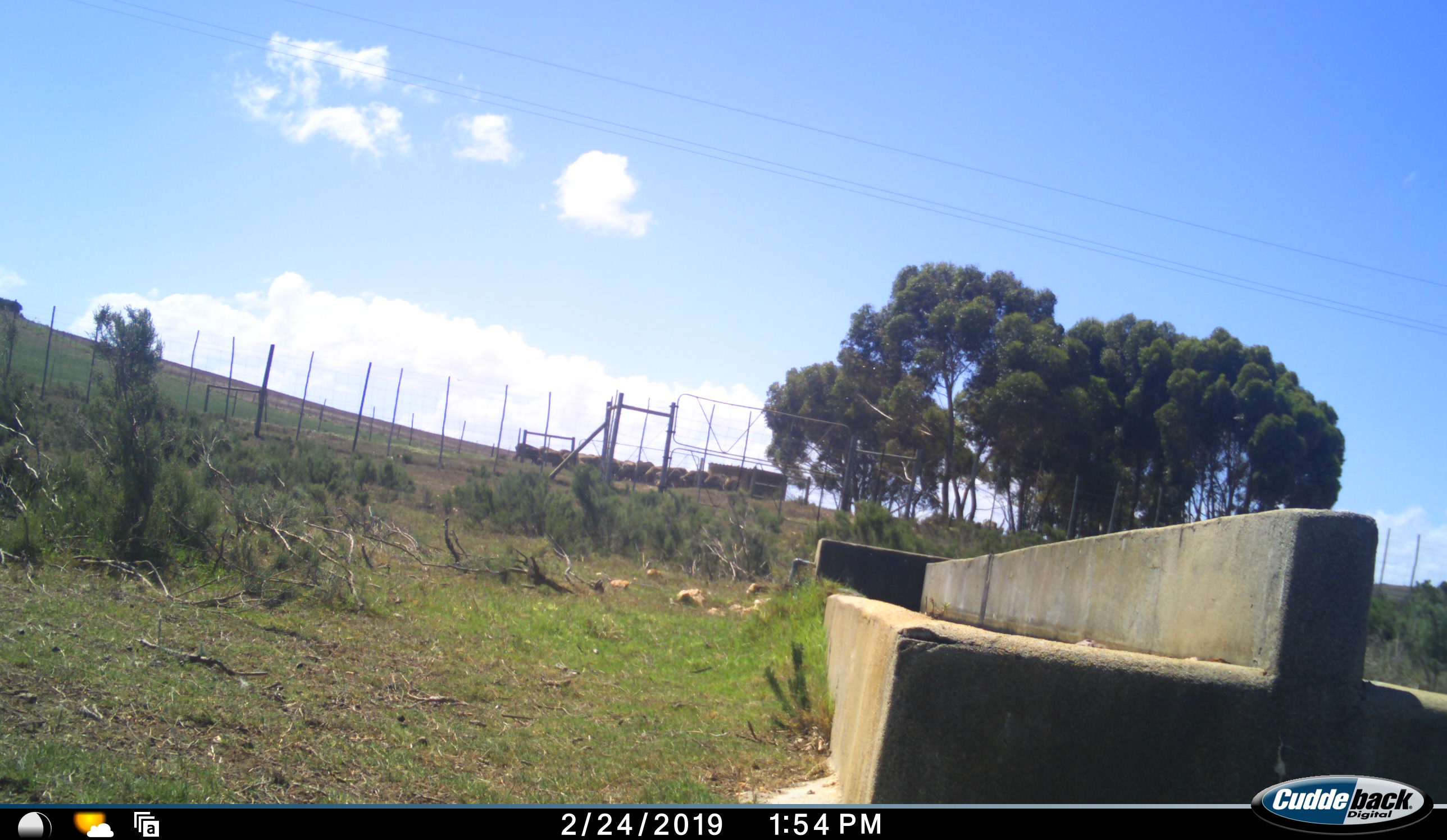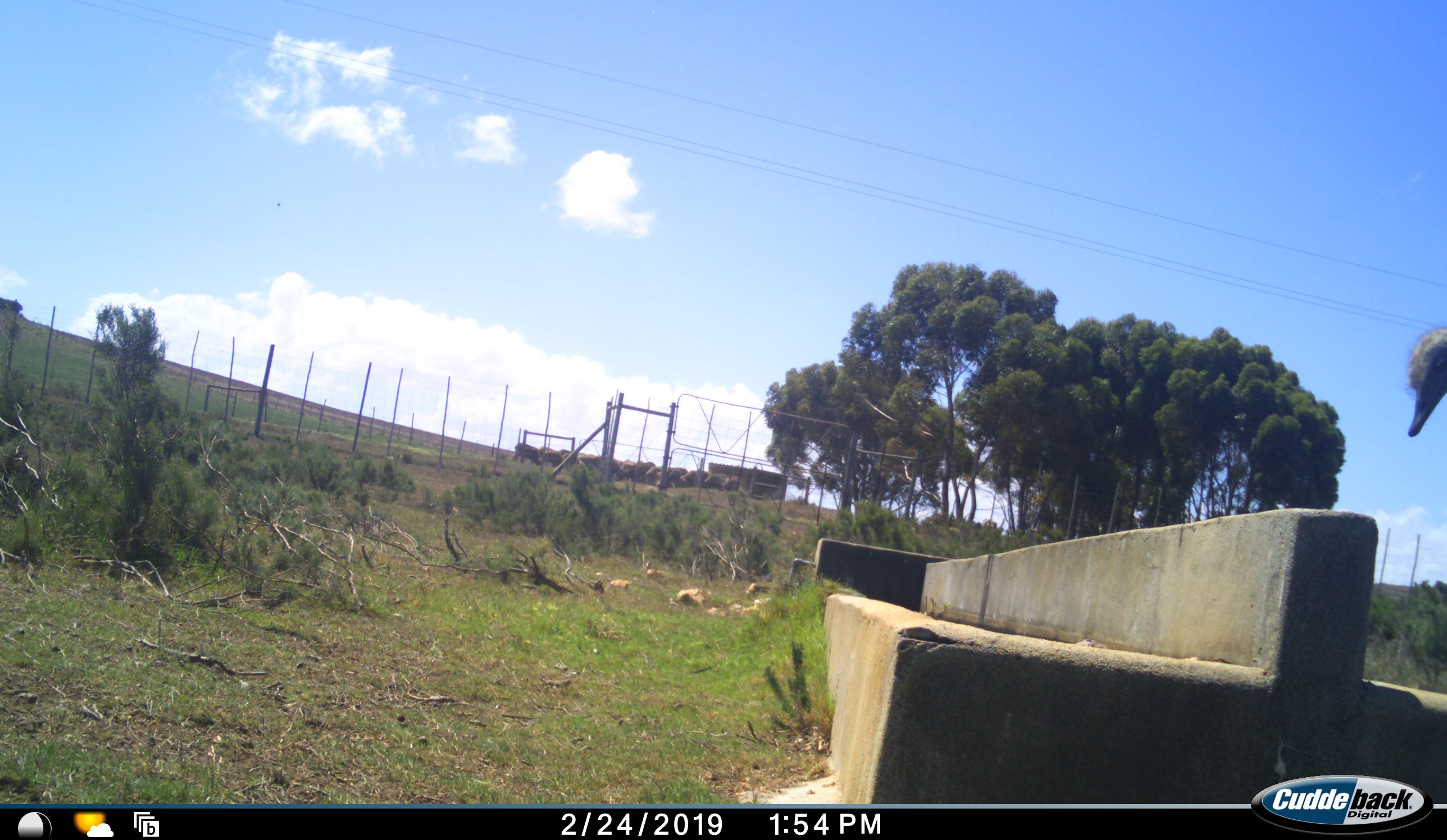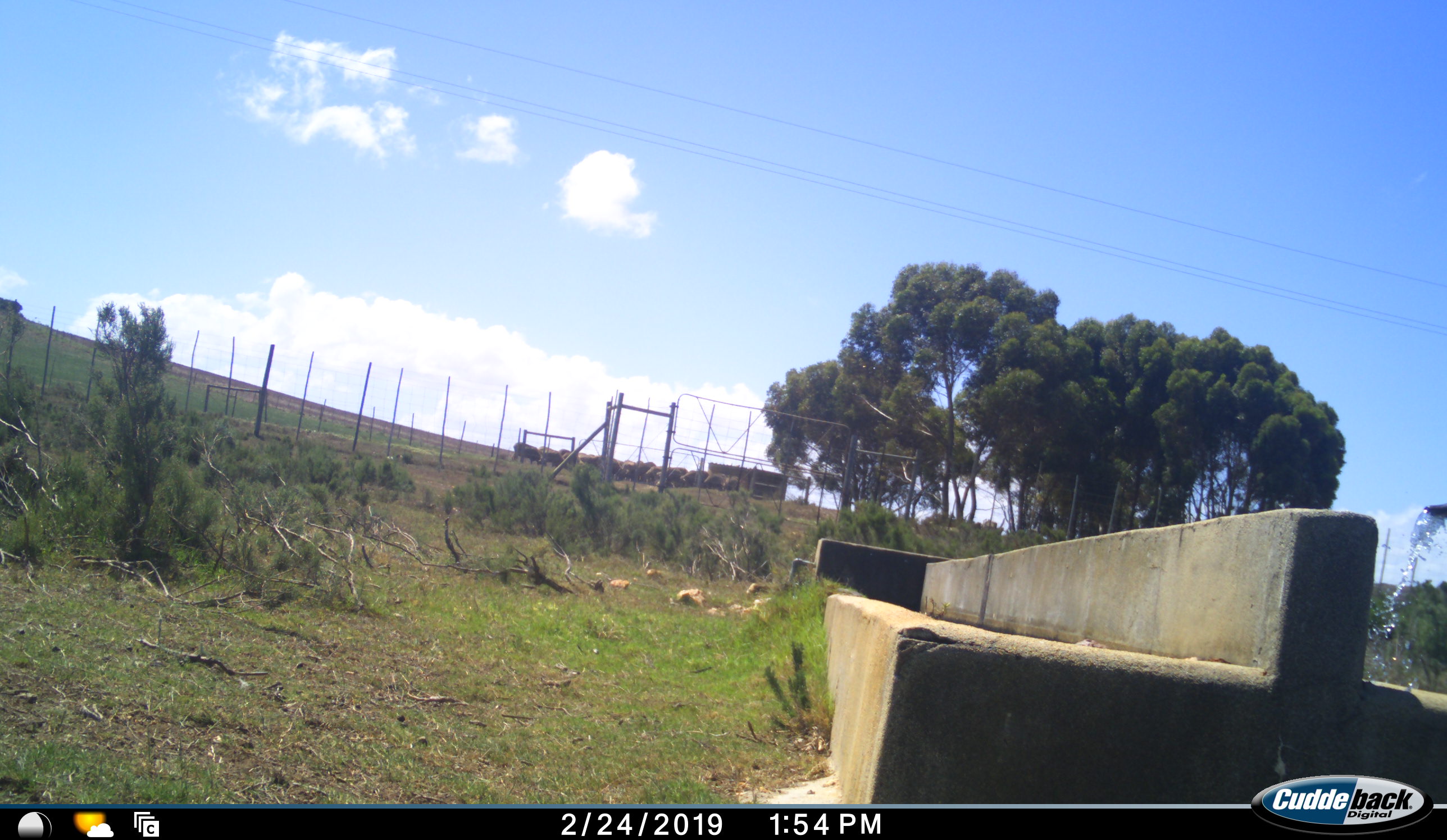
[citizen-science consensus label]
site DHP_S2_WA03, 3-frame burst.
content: unidentified animal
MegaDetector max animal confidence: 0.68